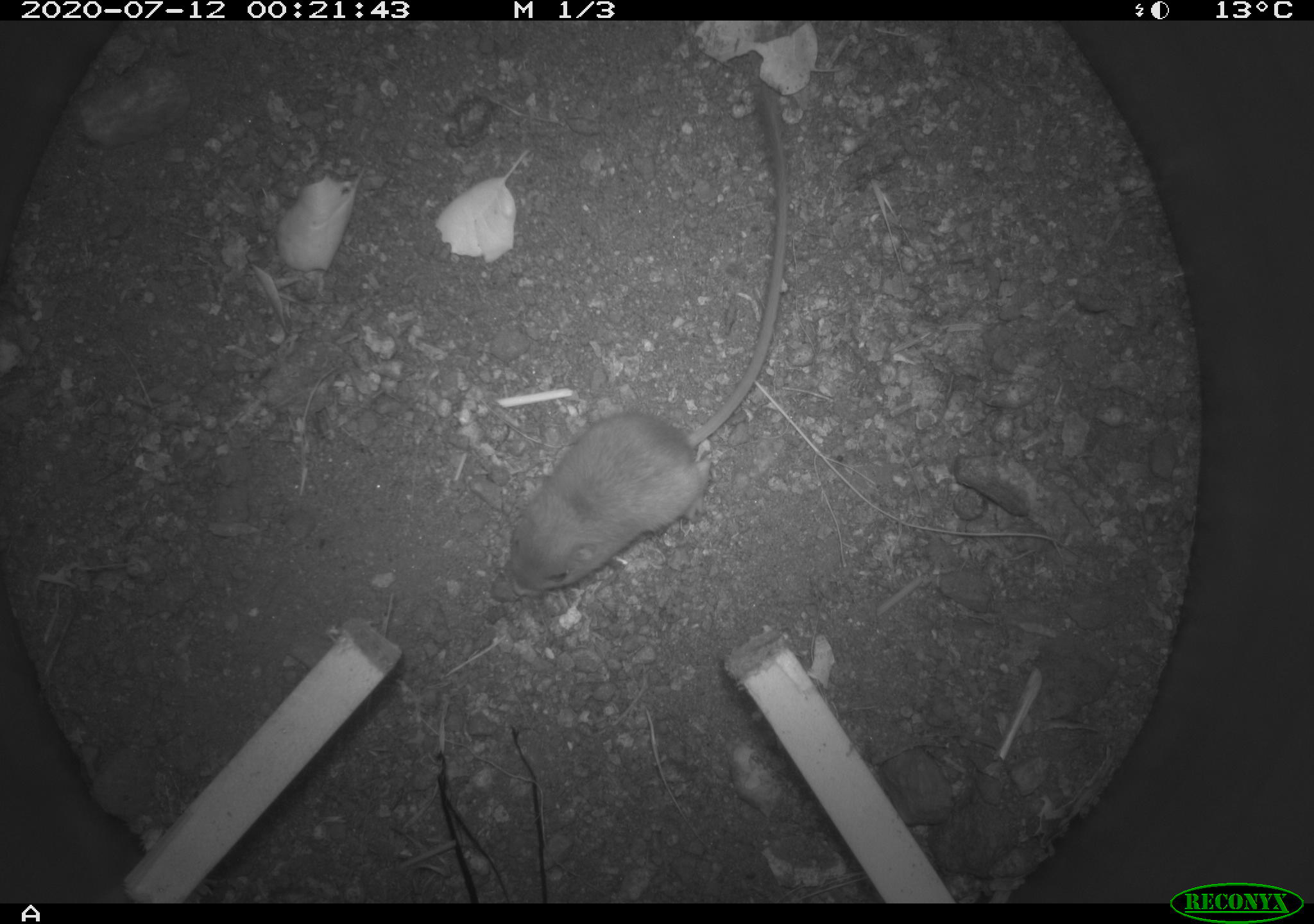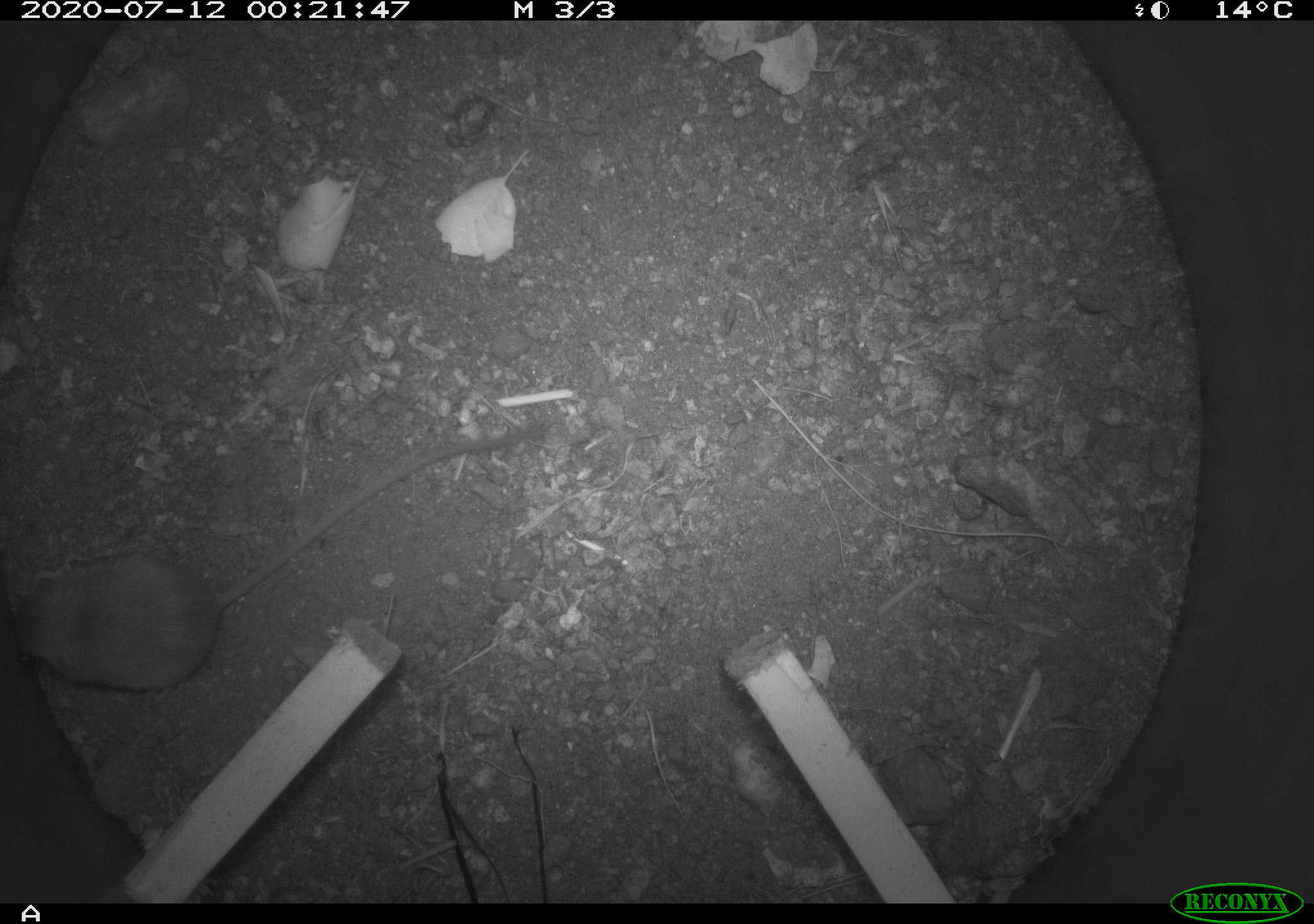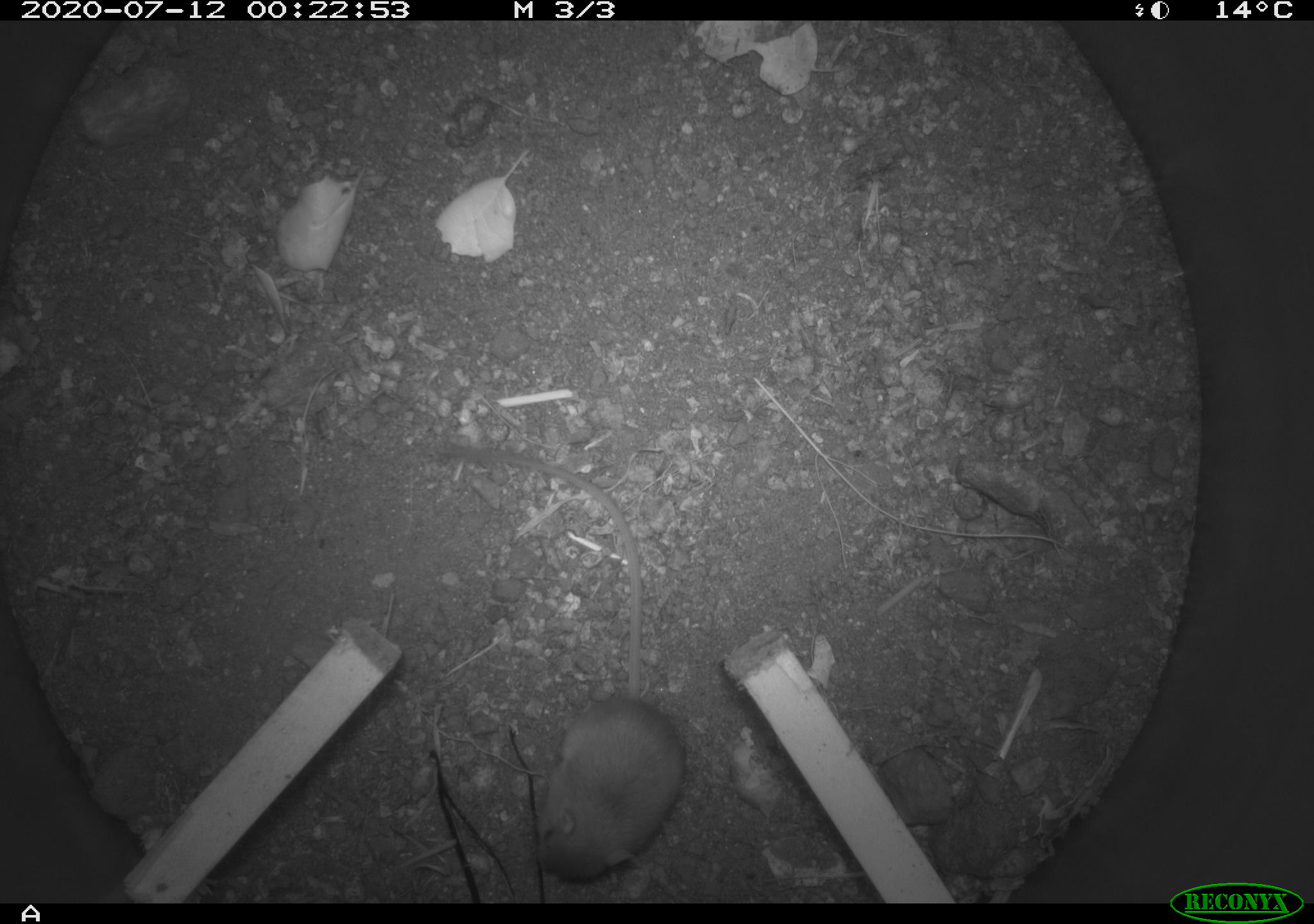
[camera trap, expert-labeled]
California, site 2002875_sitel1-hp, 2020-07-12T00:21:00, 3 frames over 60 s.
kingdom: Animalia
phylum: Chordata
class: Mammalia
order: Rodentia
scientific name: Rodentia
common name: rodent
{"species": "rodent (Rodentia)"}